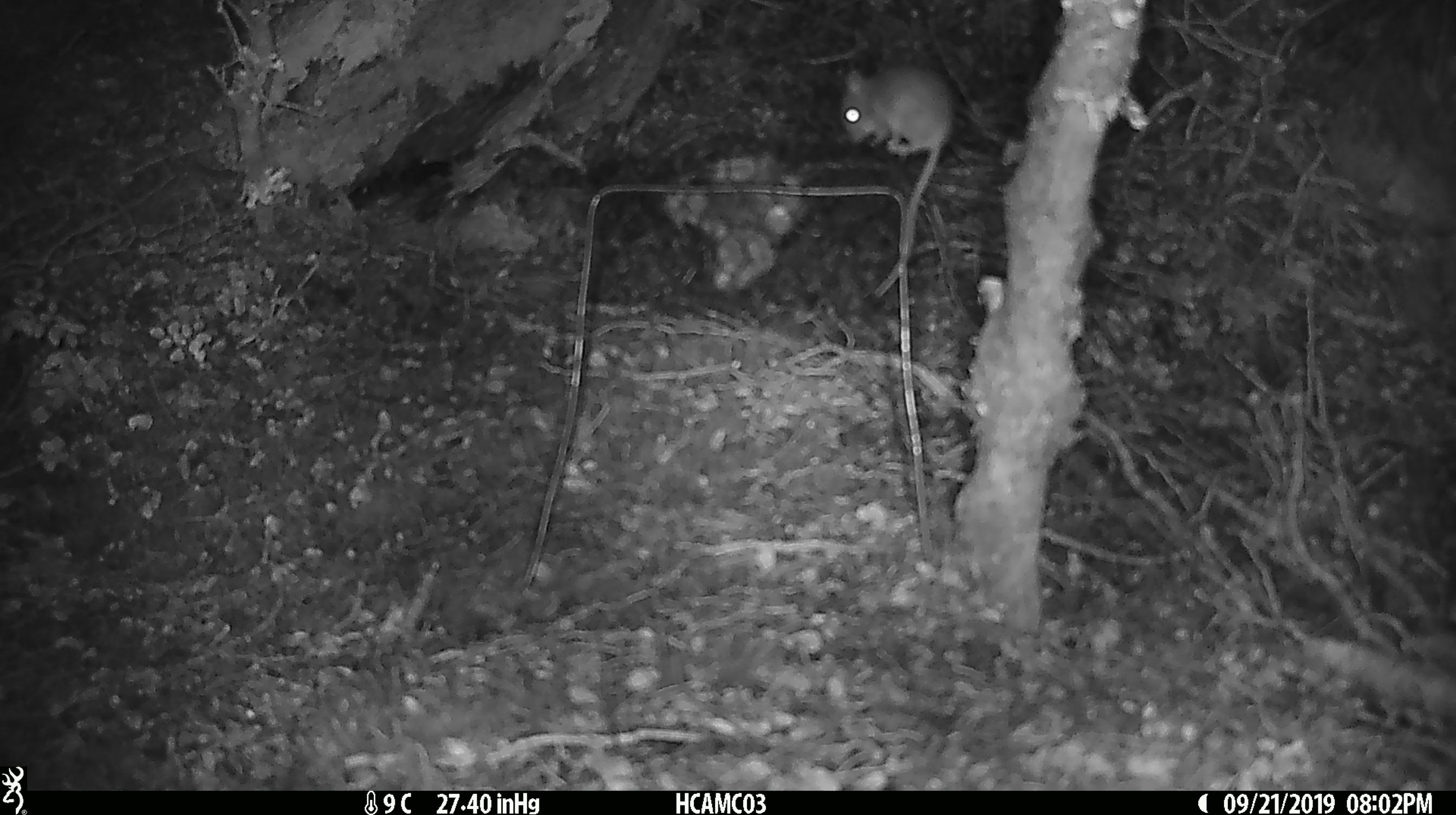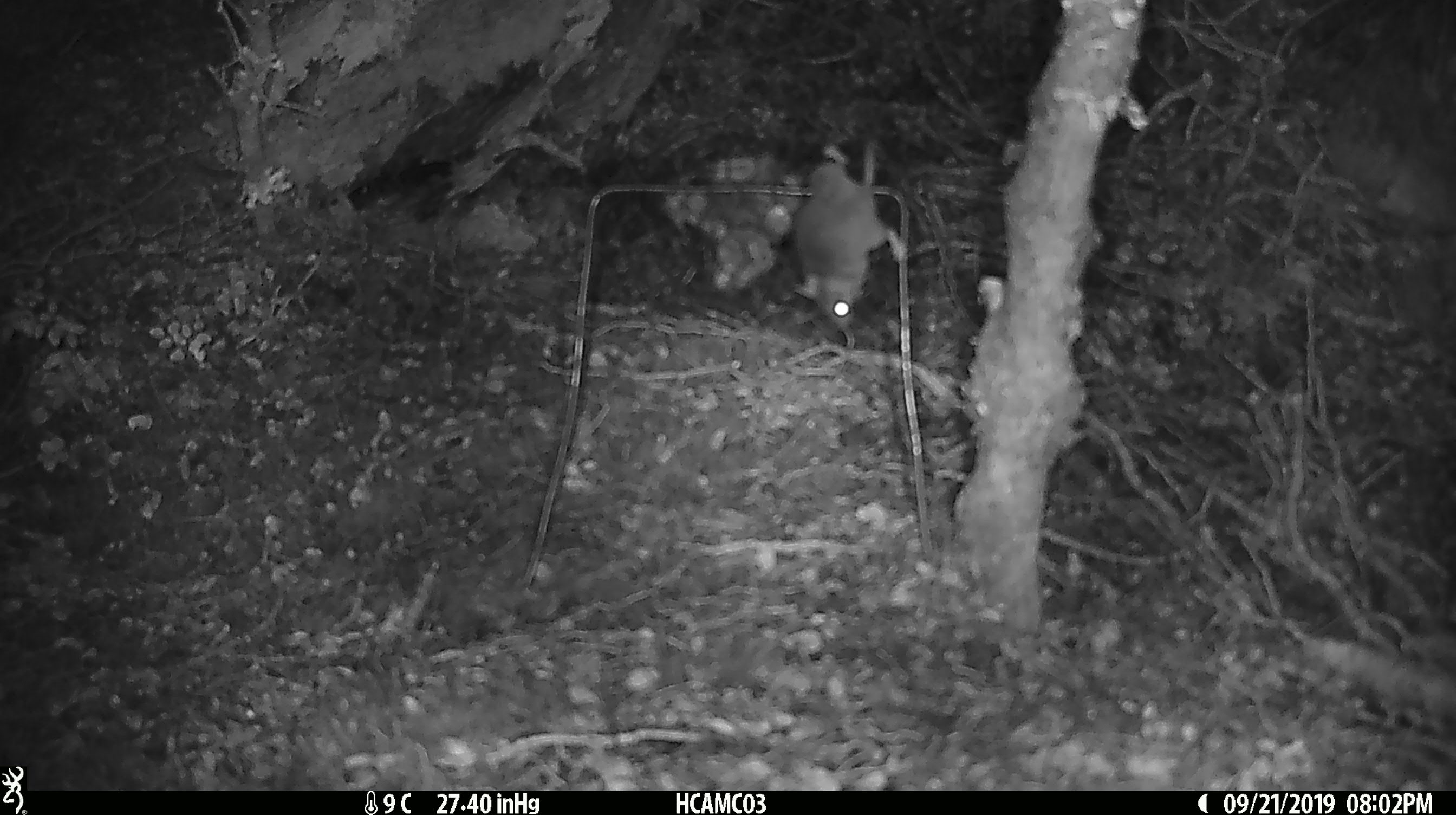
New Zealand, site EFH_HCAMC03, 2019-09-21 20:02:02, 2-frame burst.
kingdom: Animalia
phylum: Chordata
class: Mammalia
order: Rodentia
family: Muridae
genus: Mus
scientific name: Mus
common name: mouse